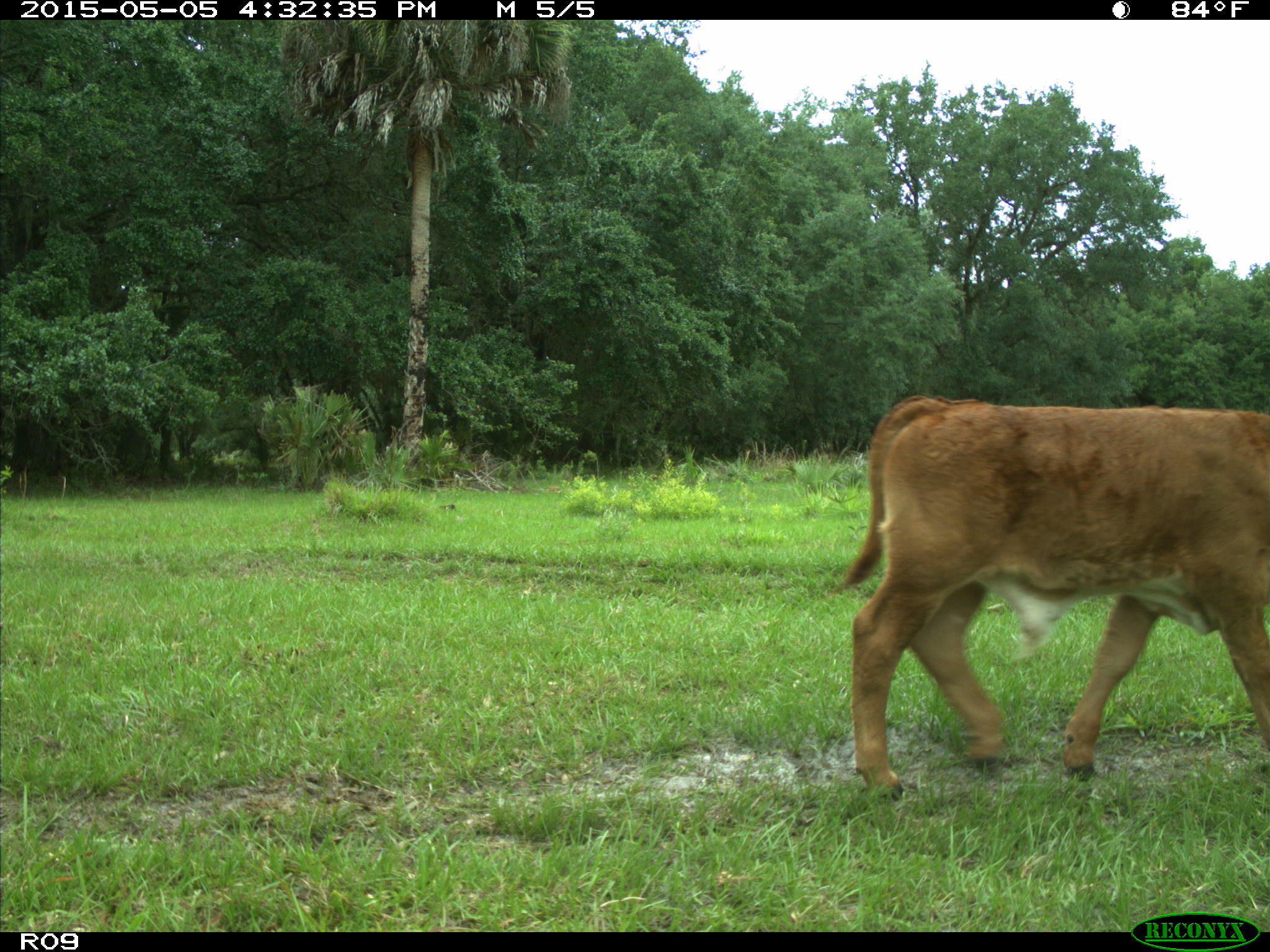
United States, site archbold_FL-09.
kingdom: Animalia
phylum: Chordata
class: Mammalia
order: Artiodactyla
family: Bovidae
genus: Bos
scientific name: Bos taurus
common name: domestic cow